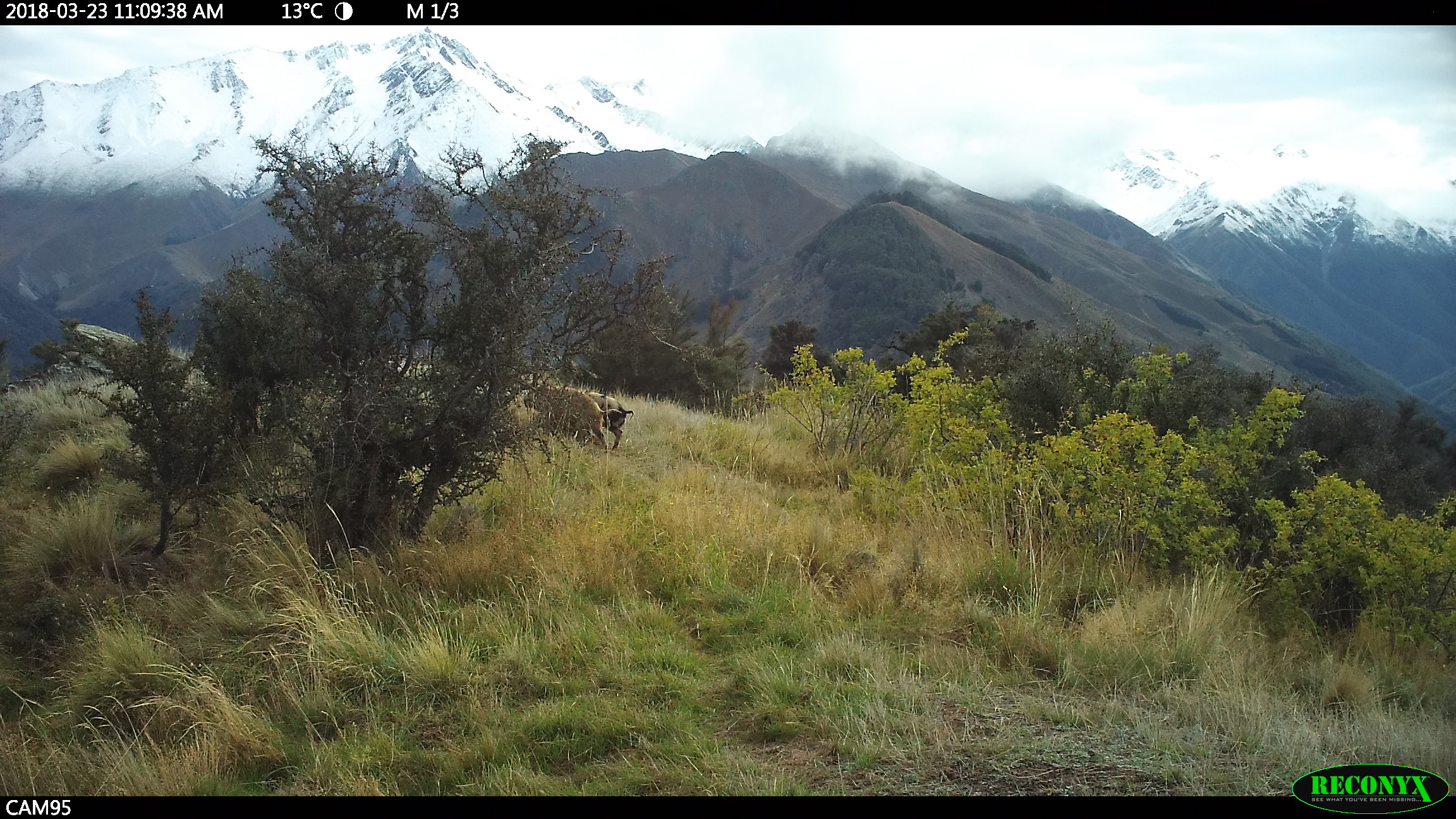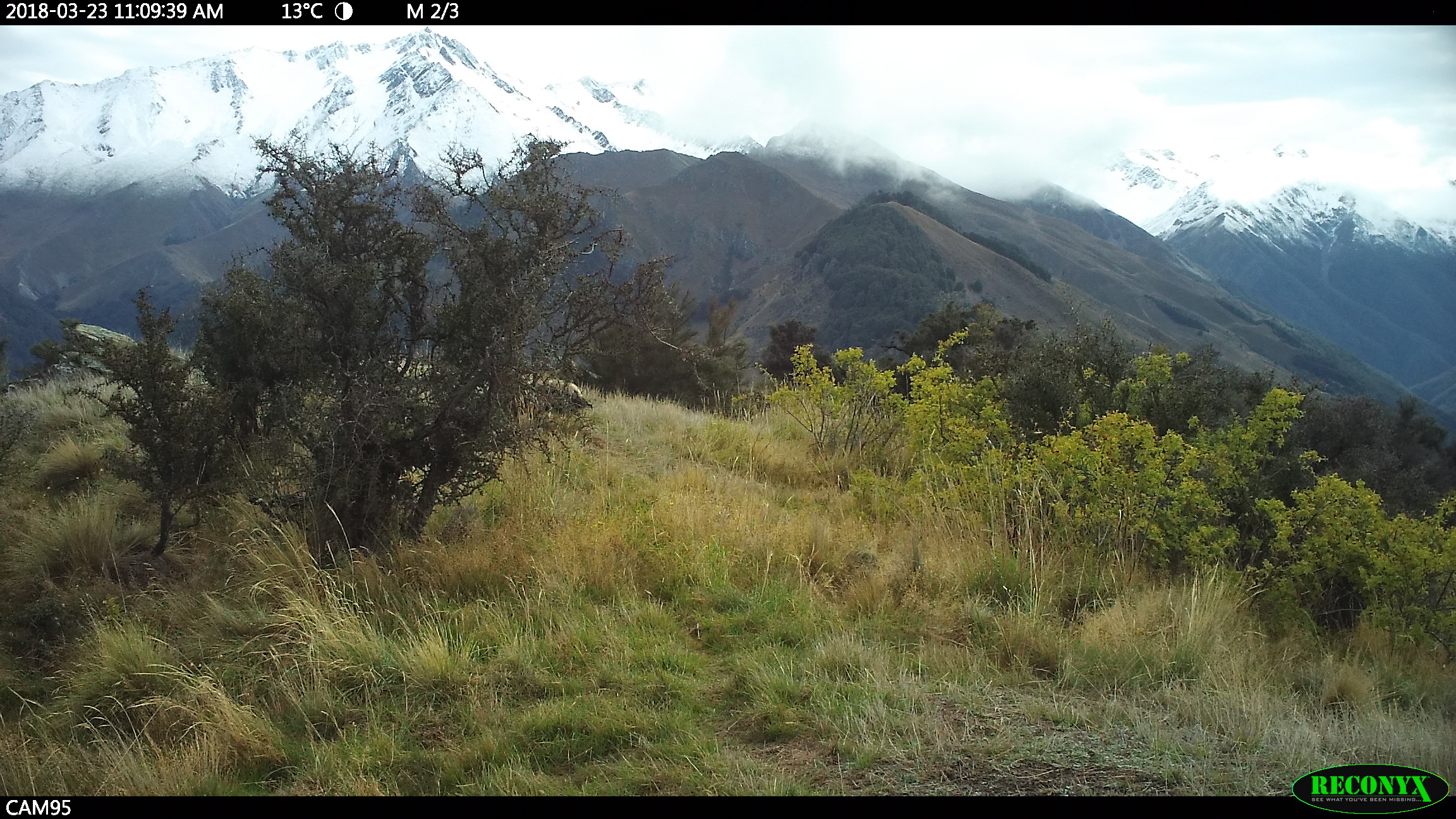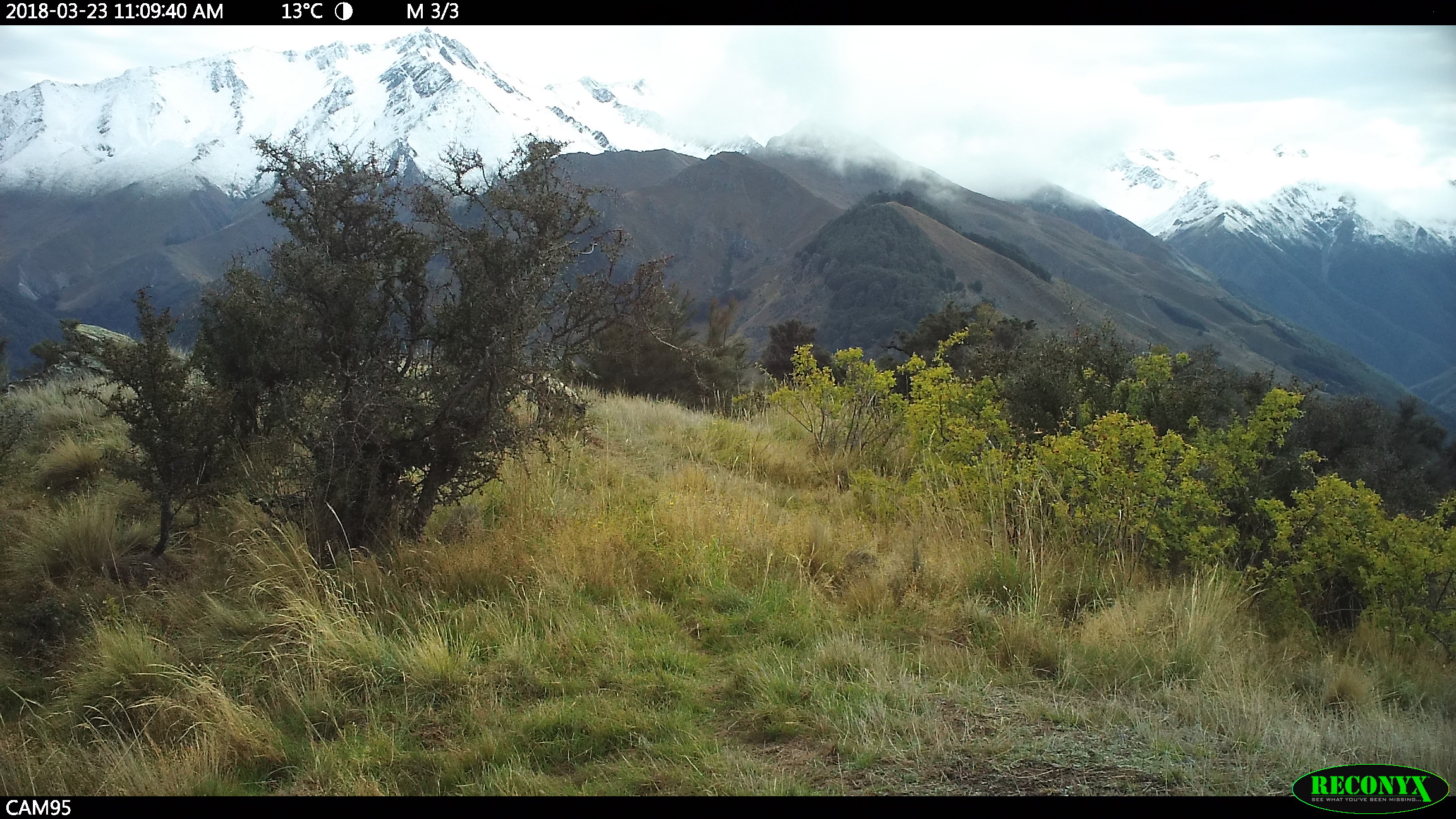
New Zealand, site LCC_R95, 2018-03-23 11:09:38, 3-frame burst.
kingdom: Animalia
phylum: Chordata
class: Mammalia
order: Artiodactyla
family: Suidae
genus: Sus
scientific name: Sus scrofa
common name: pig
Pig (Sus scrofa).